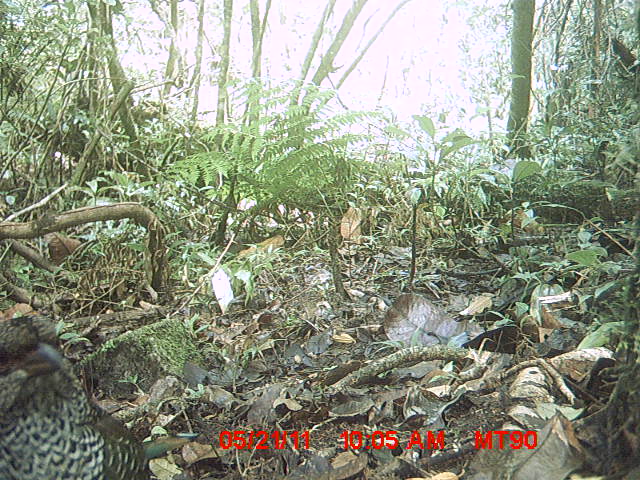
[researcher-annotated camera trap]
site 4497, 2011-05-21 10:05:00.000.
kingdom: Animalia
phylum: Chordata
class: Aves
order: Coraciiformes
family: Brachypteraciidae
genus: Brachypteracias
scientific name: Brachypteracias squamiger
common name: scaly ground roller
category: geobiastes squamiger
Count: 2.